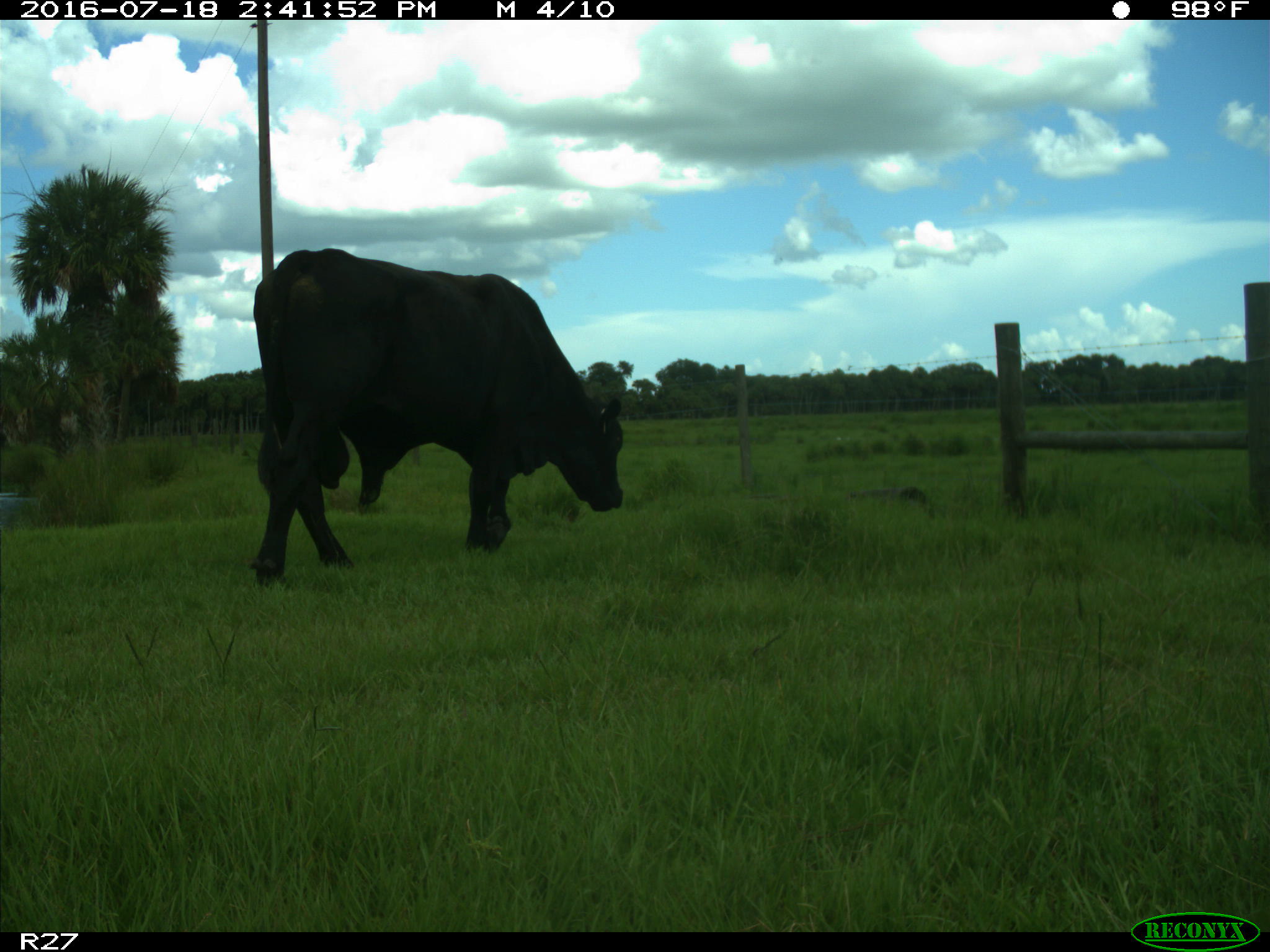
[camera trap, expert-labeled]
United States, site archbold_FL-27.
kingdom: Animalia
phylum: Chordata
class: Mammalia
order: Artiodactyla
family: Bovidae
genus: Bos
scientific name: Bos taurus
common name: domestic cow